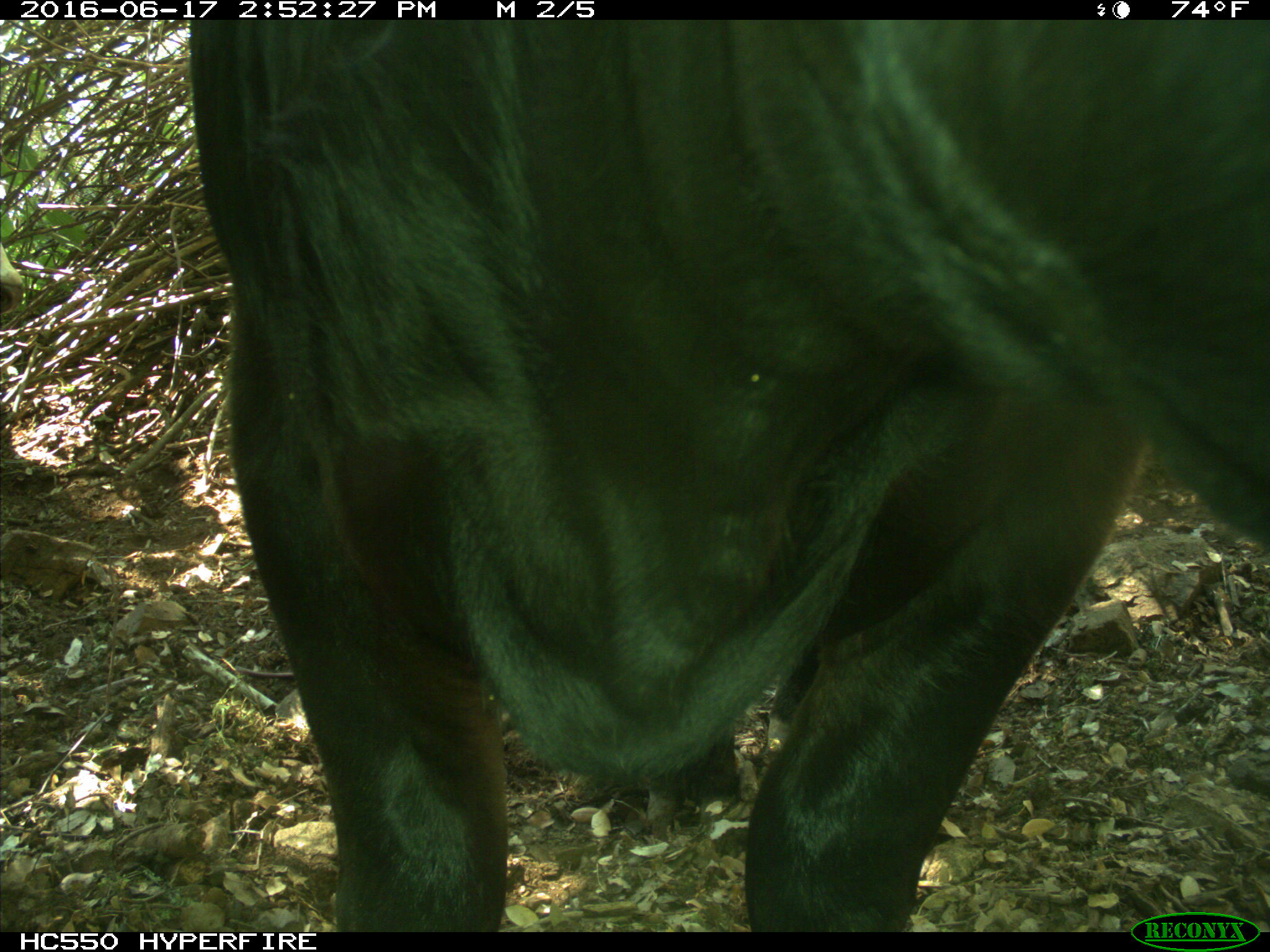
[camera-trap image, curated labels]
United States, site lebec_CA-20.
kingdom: Animalia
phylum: Chordata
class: Mammalia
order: Artiodactyla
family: Bovidae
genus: Bos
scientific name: Bos taurus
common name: domestic cow